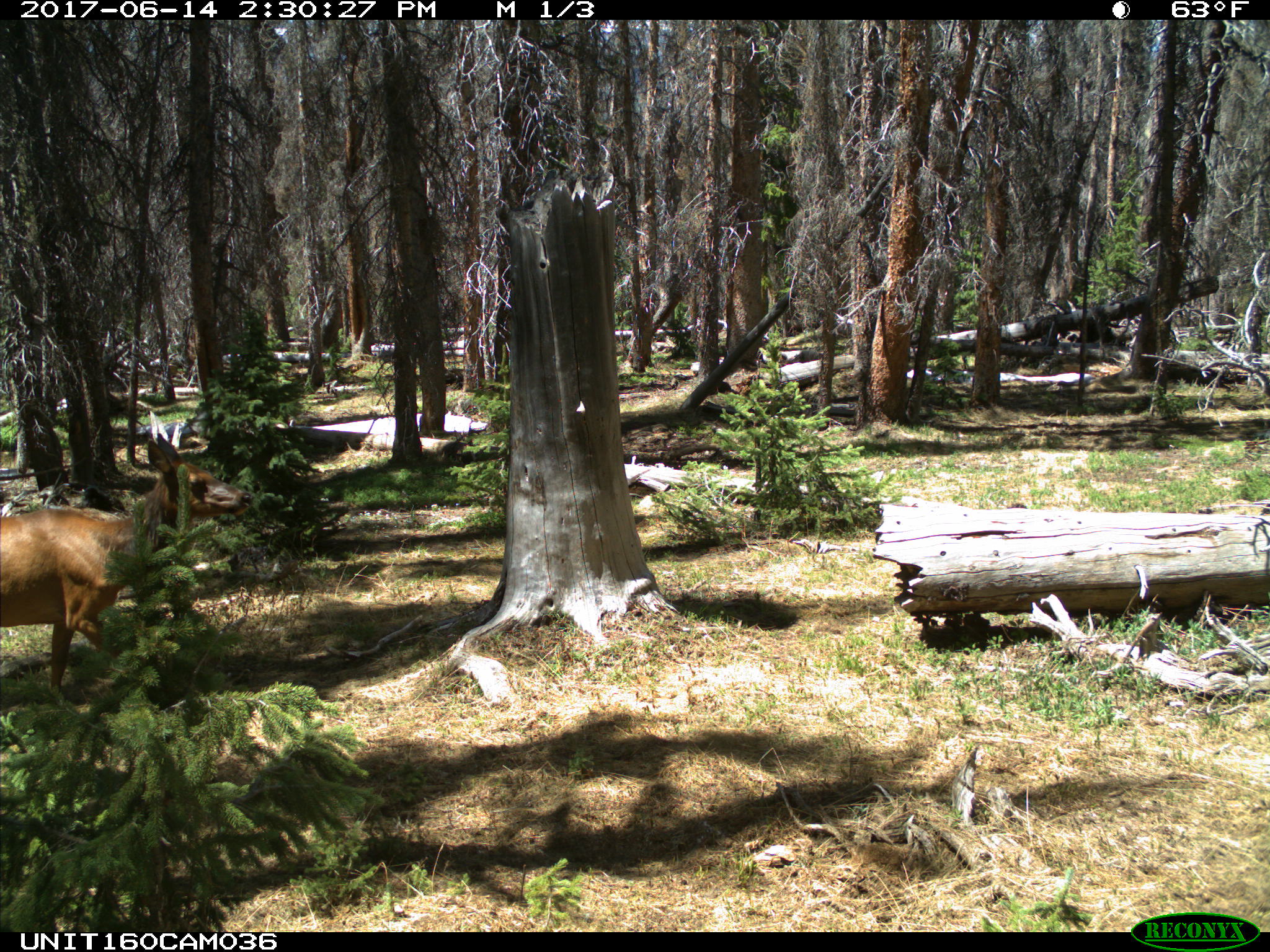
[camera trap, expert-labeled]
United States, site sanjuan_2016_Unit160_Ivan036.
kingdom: Animalia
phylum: Chordata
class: Mammalia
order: Artiodactyla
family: Cervidae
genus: Cervus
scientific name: Cervus elaphus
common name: red deer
Cervus elaphus (red deer).